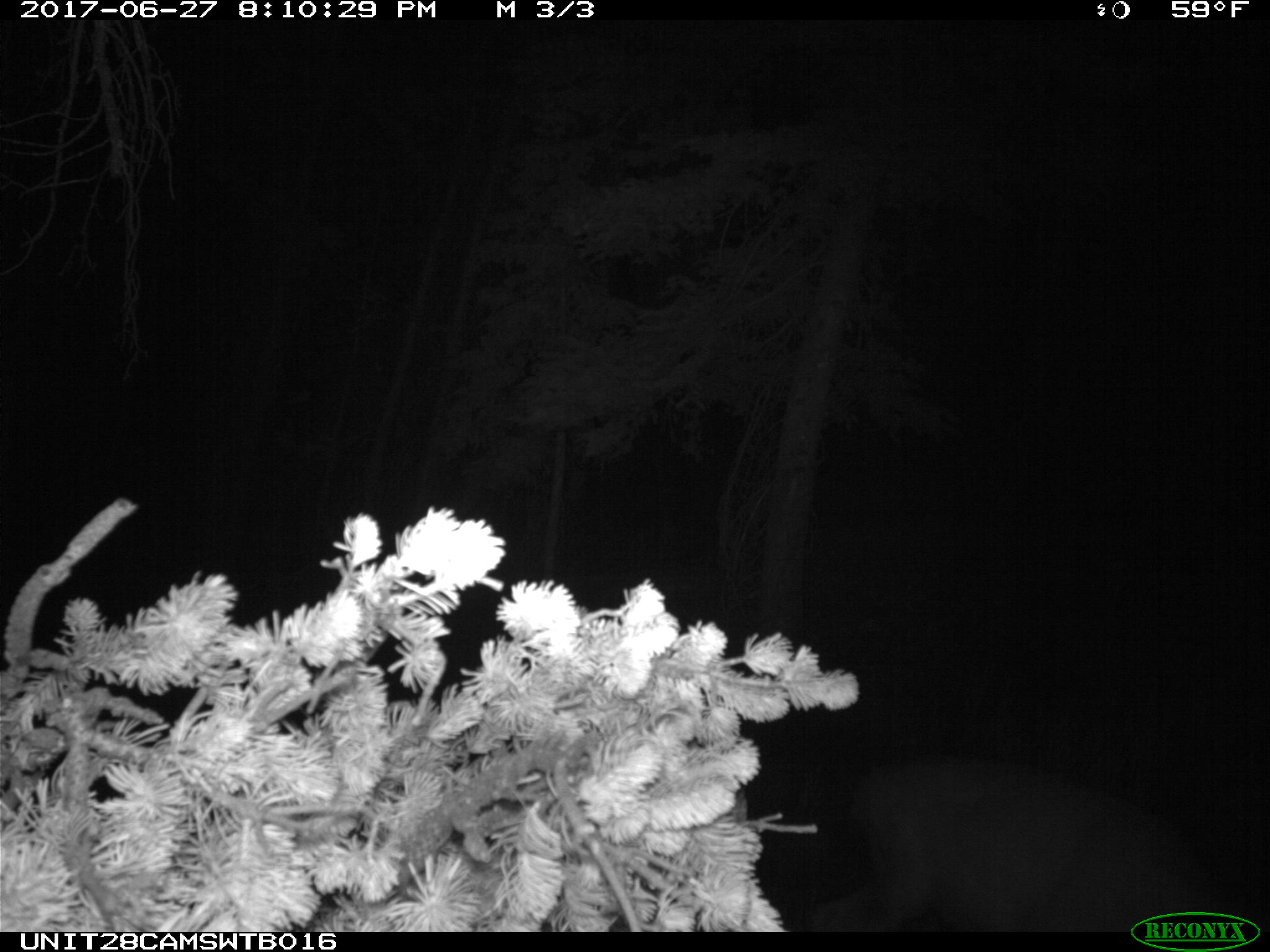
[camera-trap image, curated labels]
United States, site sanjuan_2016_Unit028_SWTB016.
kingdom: Animalia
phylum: Chordata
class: Mammalia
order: Artiodactyla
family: Cervidae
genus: Odocoileus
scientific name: Odocoileus hemionus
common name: mule deer